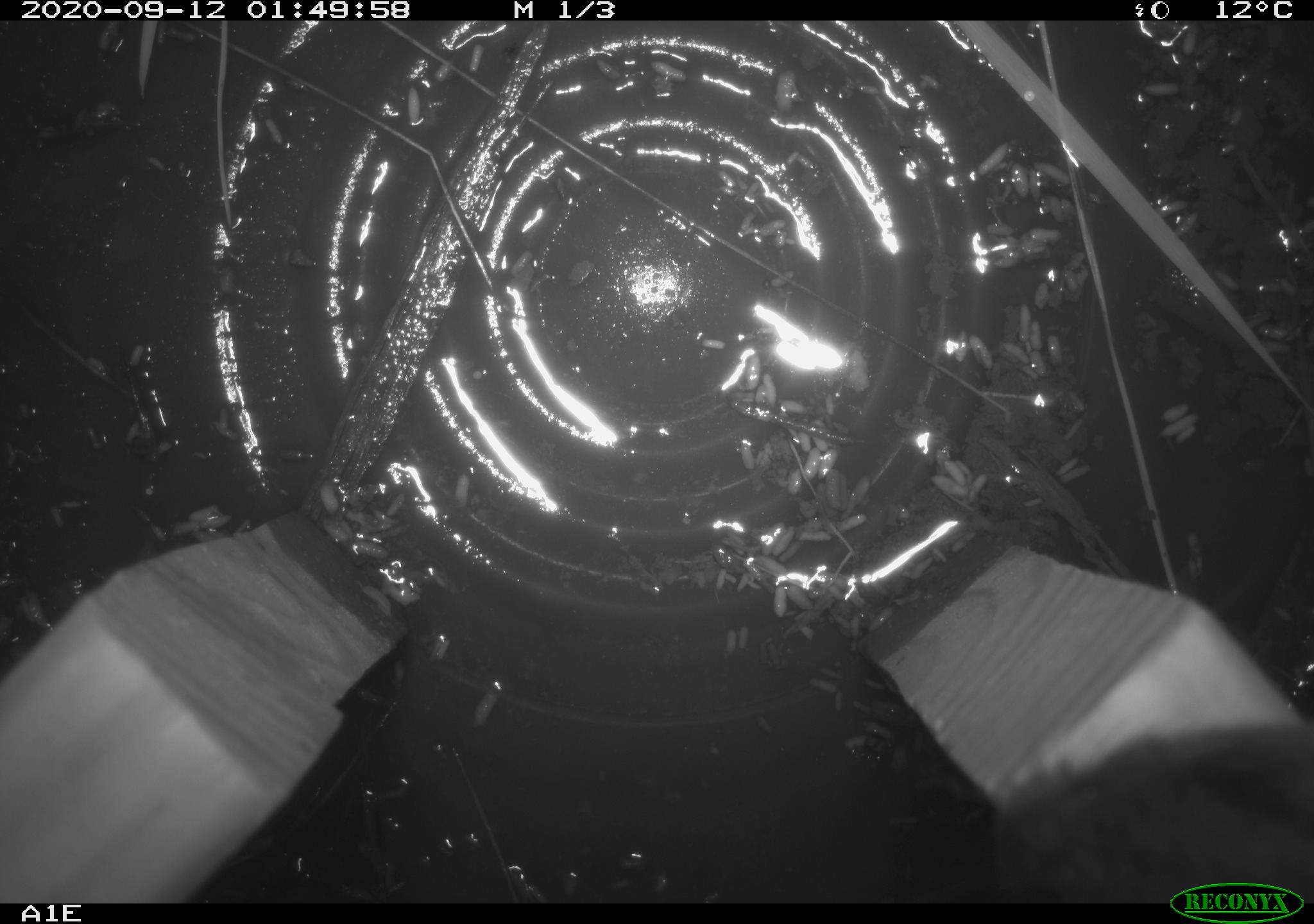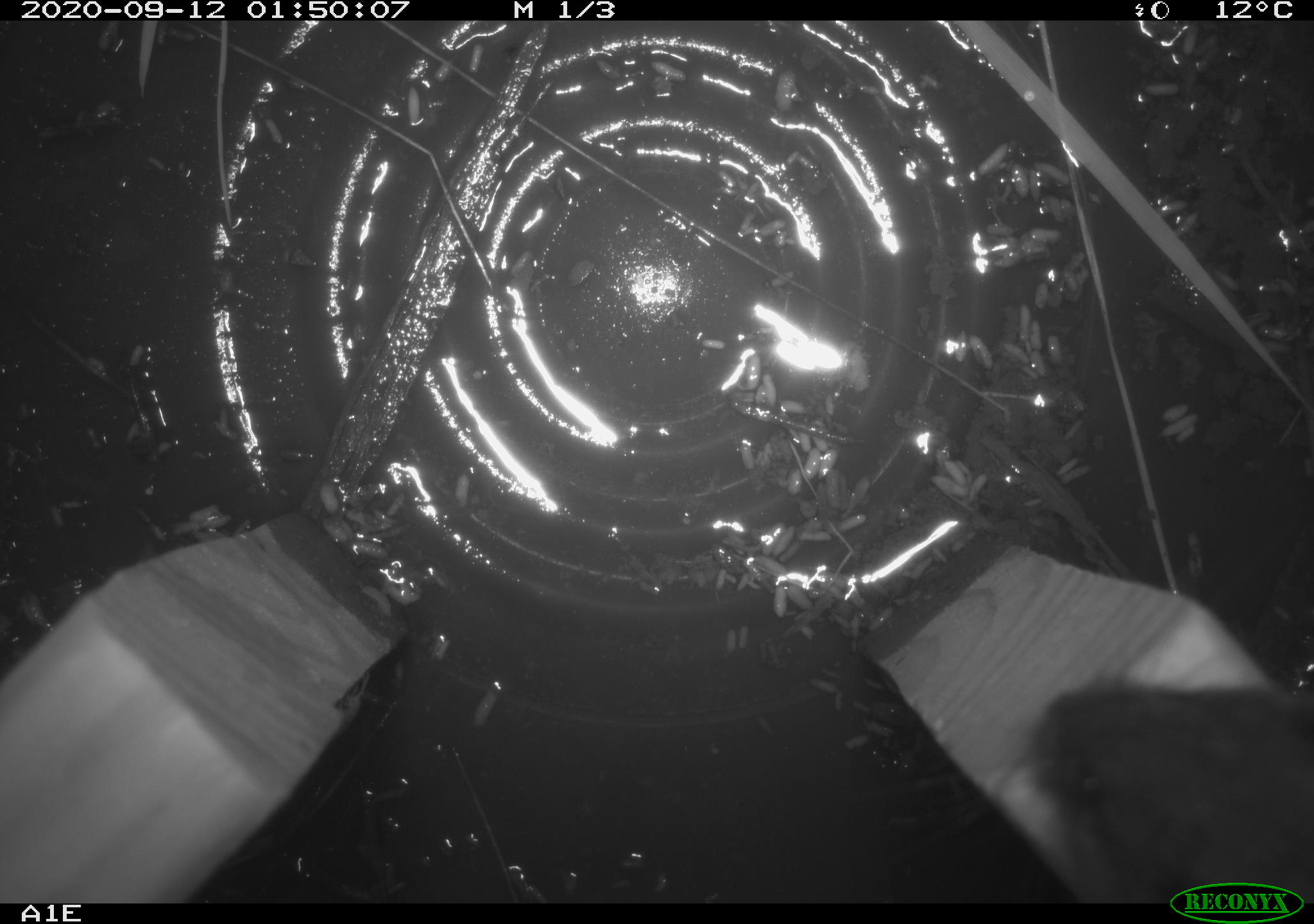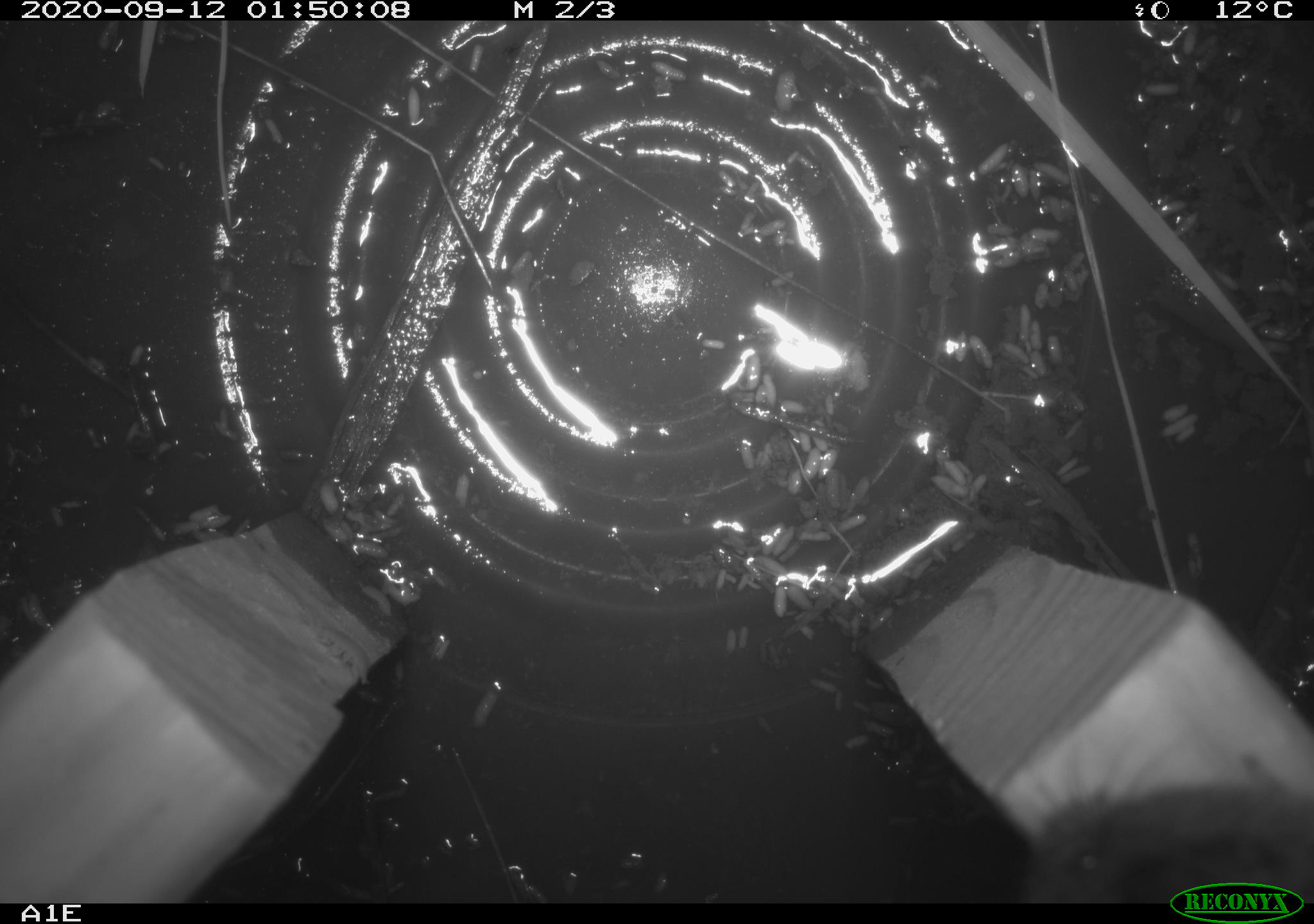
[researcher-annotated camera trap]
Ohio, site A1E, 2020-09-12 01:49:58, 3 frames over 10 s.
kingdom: Animalia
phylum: Chordata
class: Mammalia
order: Rodentia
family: Cricetidae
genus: Microtus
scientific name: Microtus pennsylvanicus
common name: meadow vole